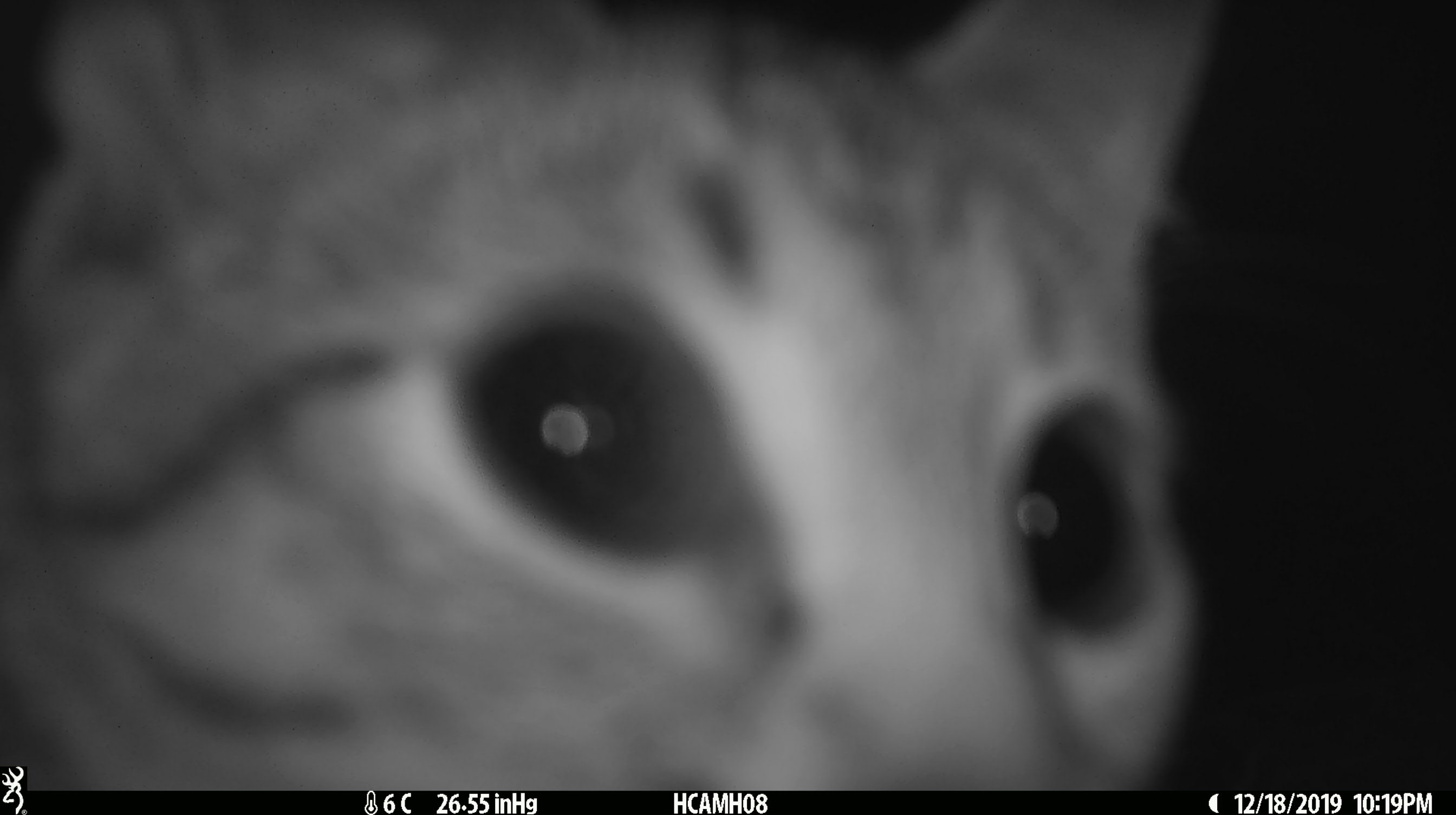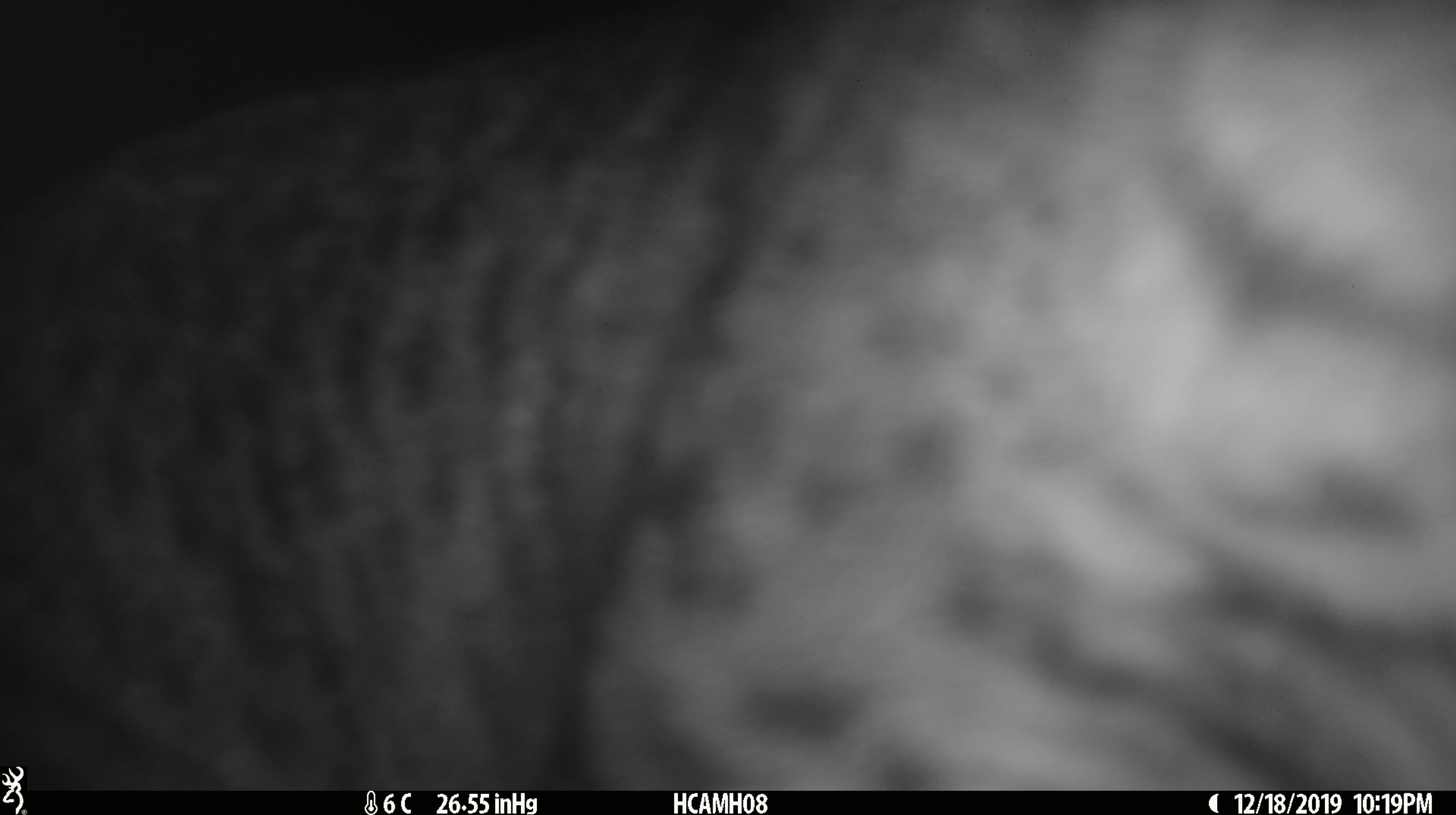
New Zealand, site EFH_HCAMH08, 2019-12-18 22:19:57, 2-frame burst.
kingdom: Animalia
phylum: Chordata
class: Mammalia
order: Carnivora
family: Felidae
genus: Felis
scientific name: Felis catus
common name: domestic cat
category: cat